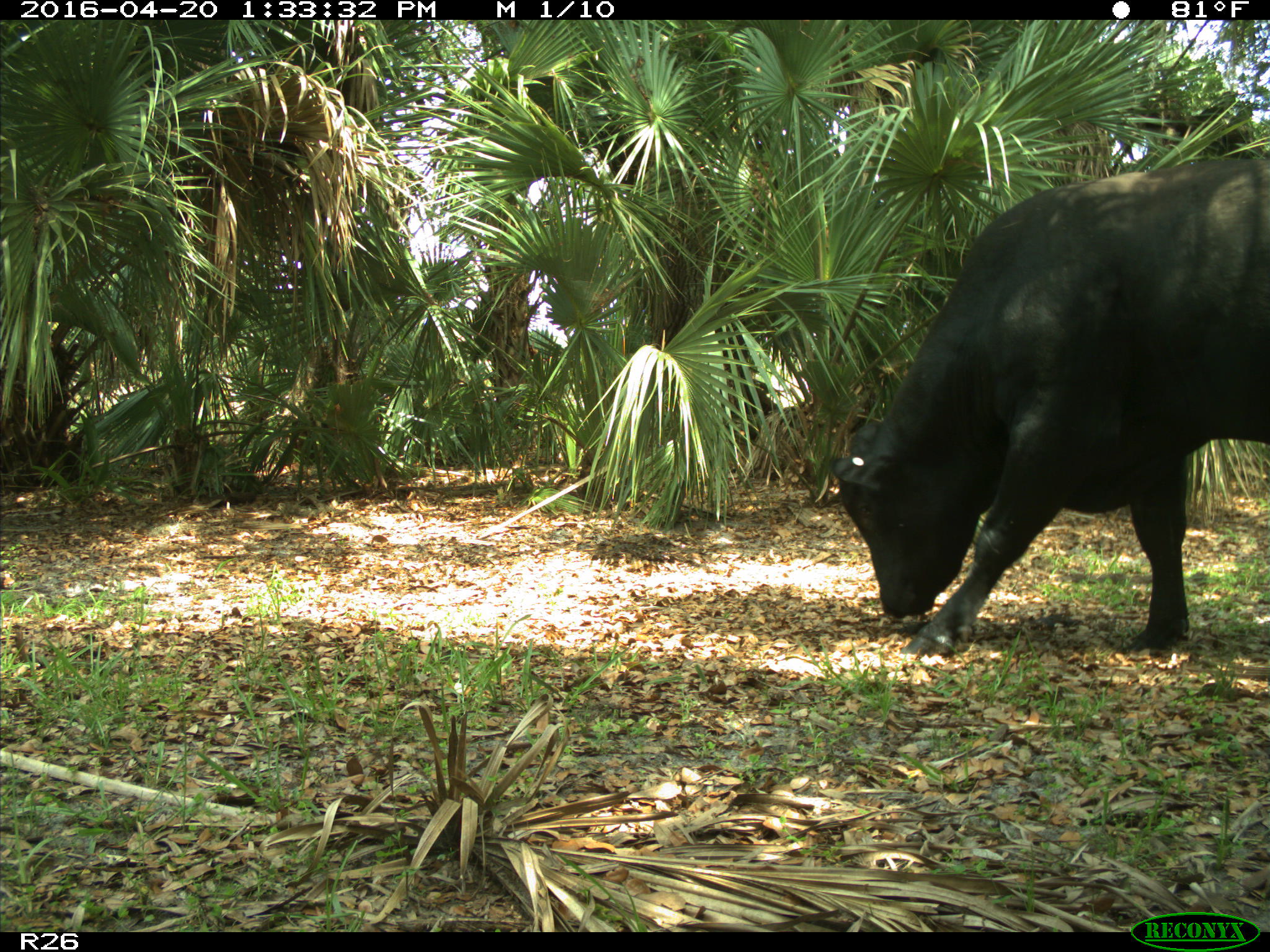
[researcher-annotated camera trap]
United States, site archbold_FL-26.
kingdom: Animalia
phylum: Chordata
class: Mammalia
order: Artiodactyla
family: Bovidae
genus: Bos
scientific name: Bos taurus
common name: domestic cow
Bos taurus (domestic cow).